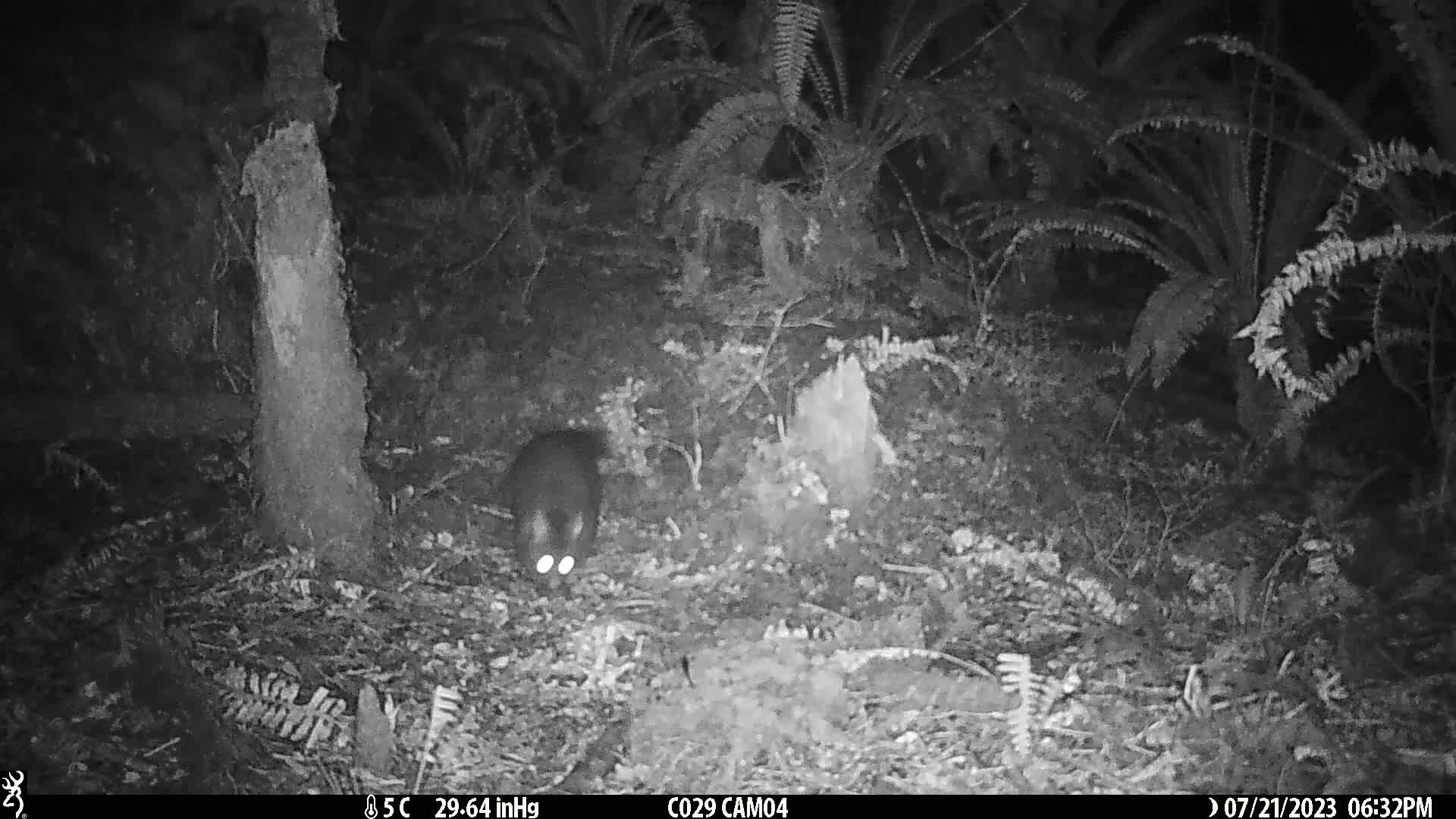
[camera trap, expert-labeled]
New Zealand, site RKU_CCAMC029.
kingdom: Animalia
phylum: Chordata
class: Mammalia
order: Diprotodontia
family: Phalangeridae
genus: Trichosurus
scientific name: Trichosurus vulpecula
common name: common brushtail possum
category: possum